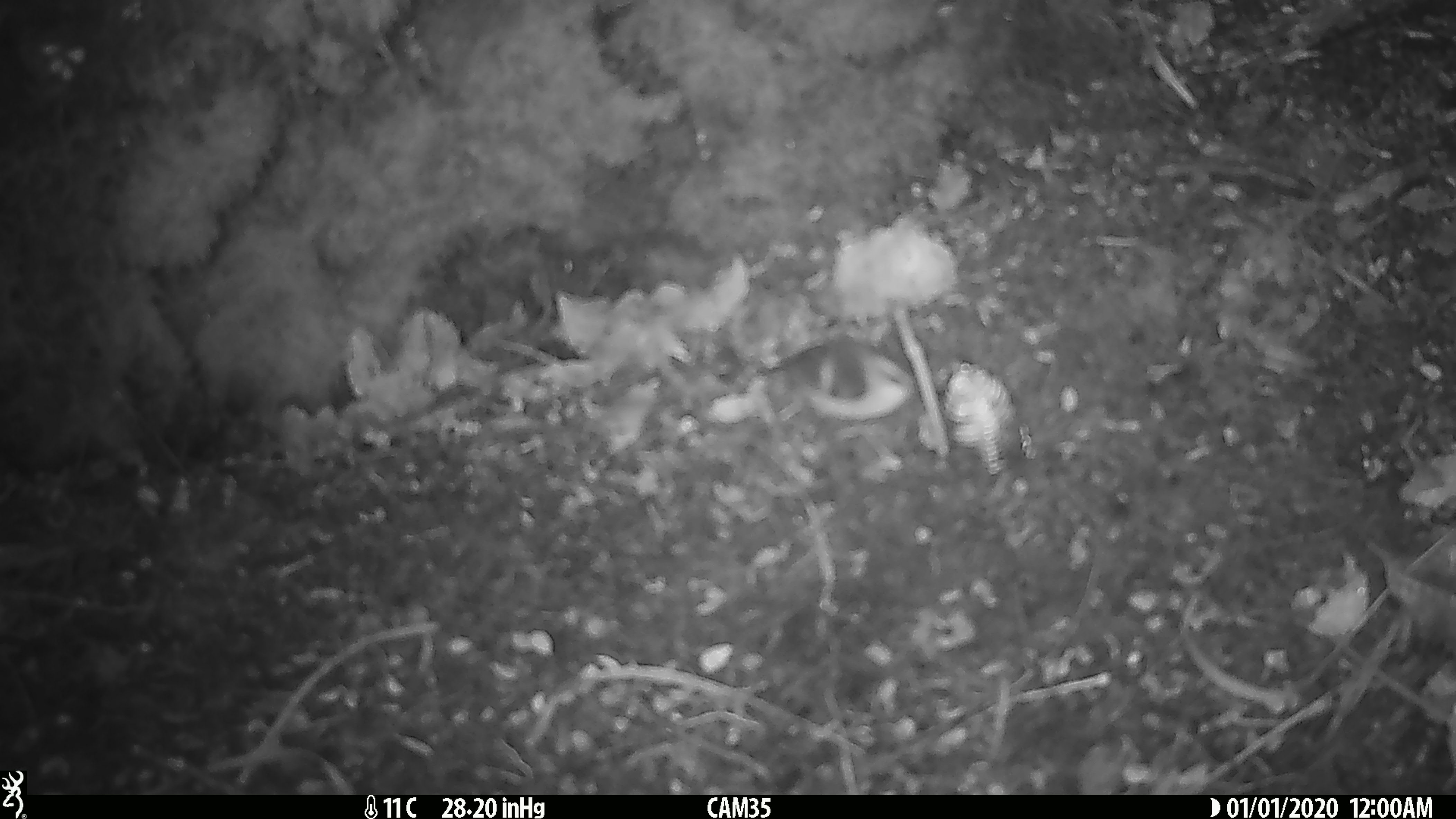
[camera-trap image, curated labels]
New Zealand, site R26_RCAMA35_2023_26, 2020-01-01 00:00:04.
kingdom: Animalia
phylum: Chordata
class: Aves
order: Passeriformes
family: Acanthisittidae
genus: Acanthisitta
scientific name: Acanthisitta chloris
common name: rifleman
Rifleman (Acanthisitta chloris).